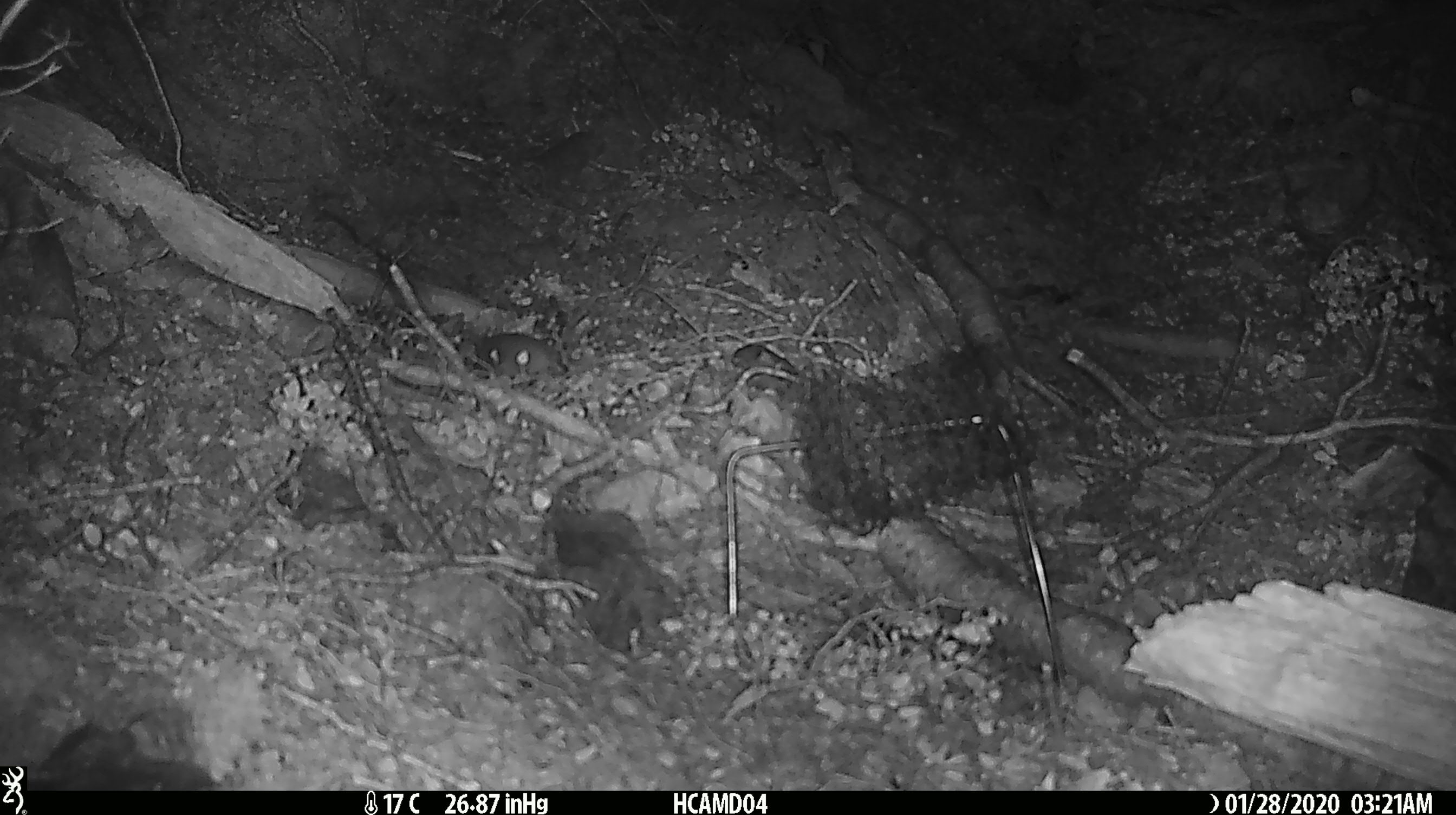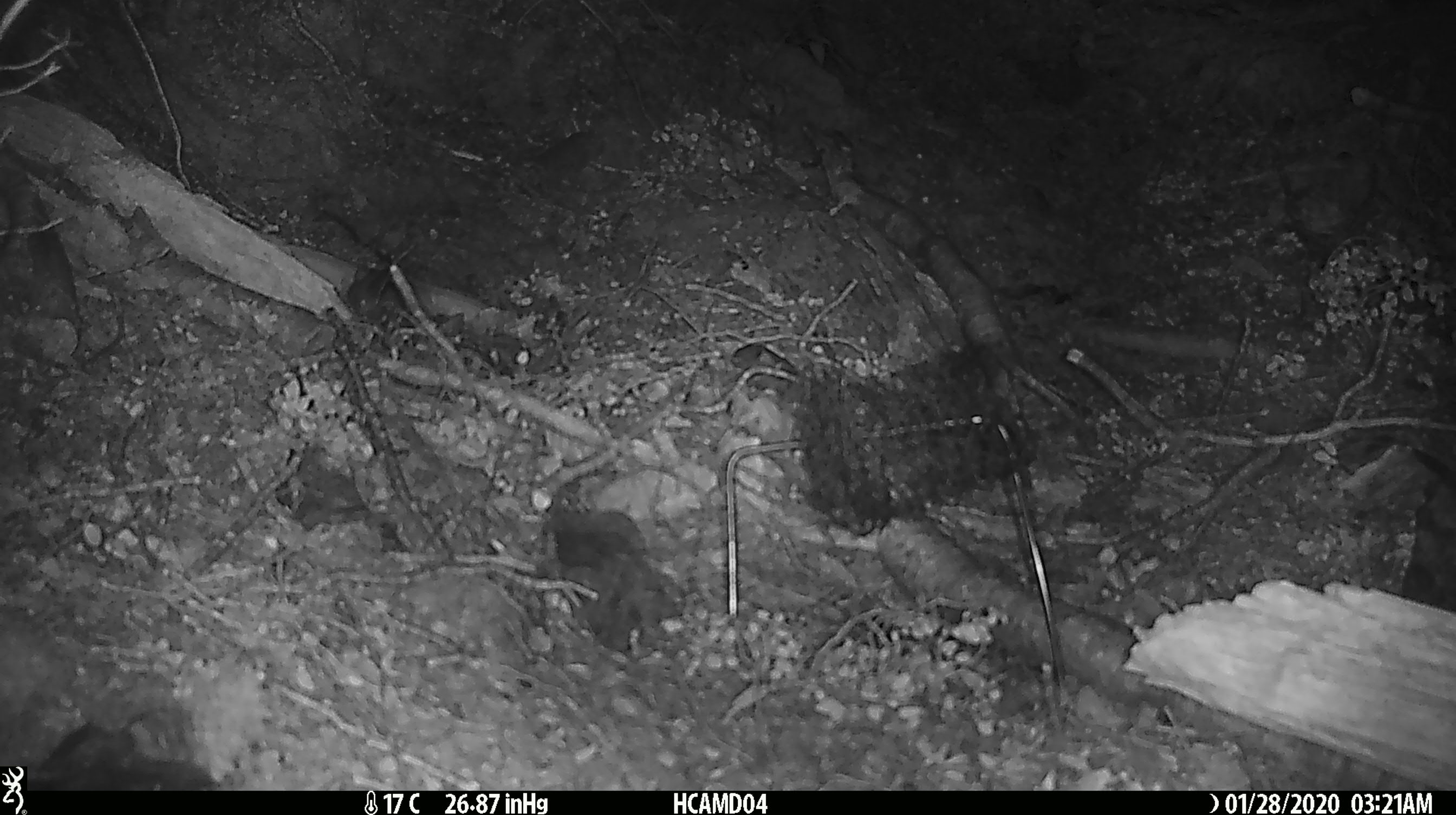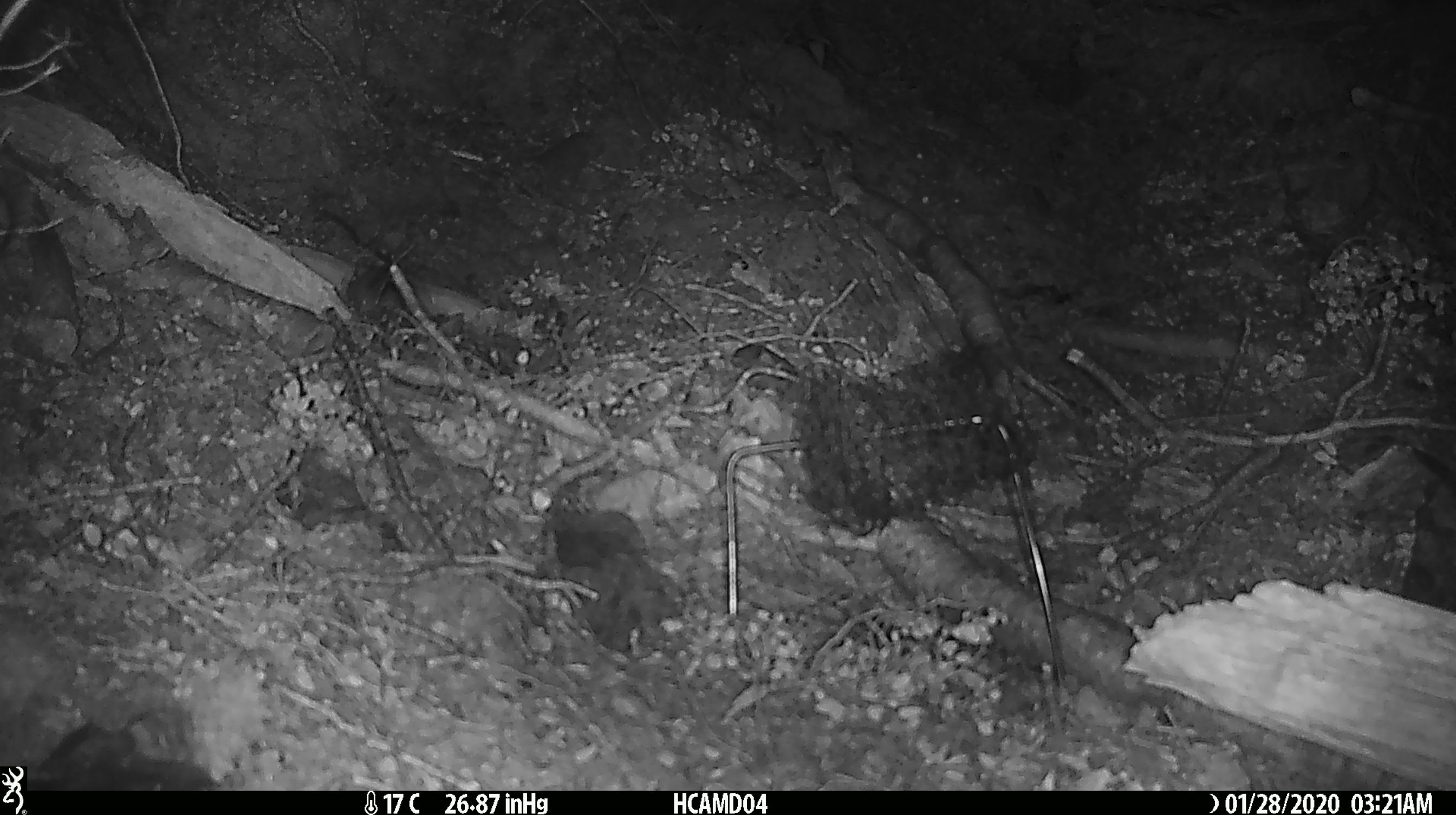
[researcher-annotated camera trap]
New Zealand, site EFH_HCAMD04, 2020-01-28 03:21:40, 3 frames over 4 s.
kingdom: Animalia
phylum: Chordata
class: Mammalia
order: Rodentia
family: Muridae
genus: Mus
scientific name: Mus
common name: mouse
Mouse (Mus).